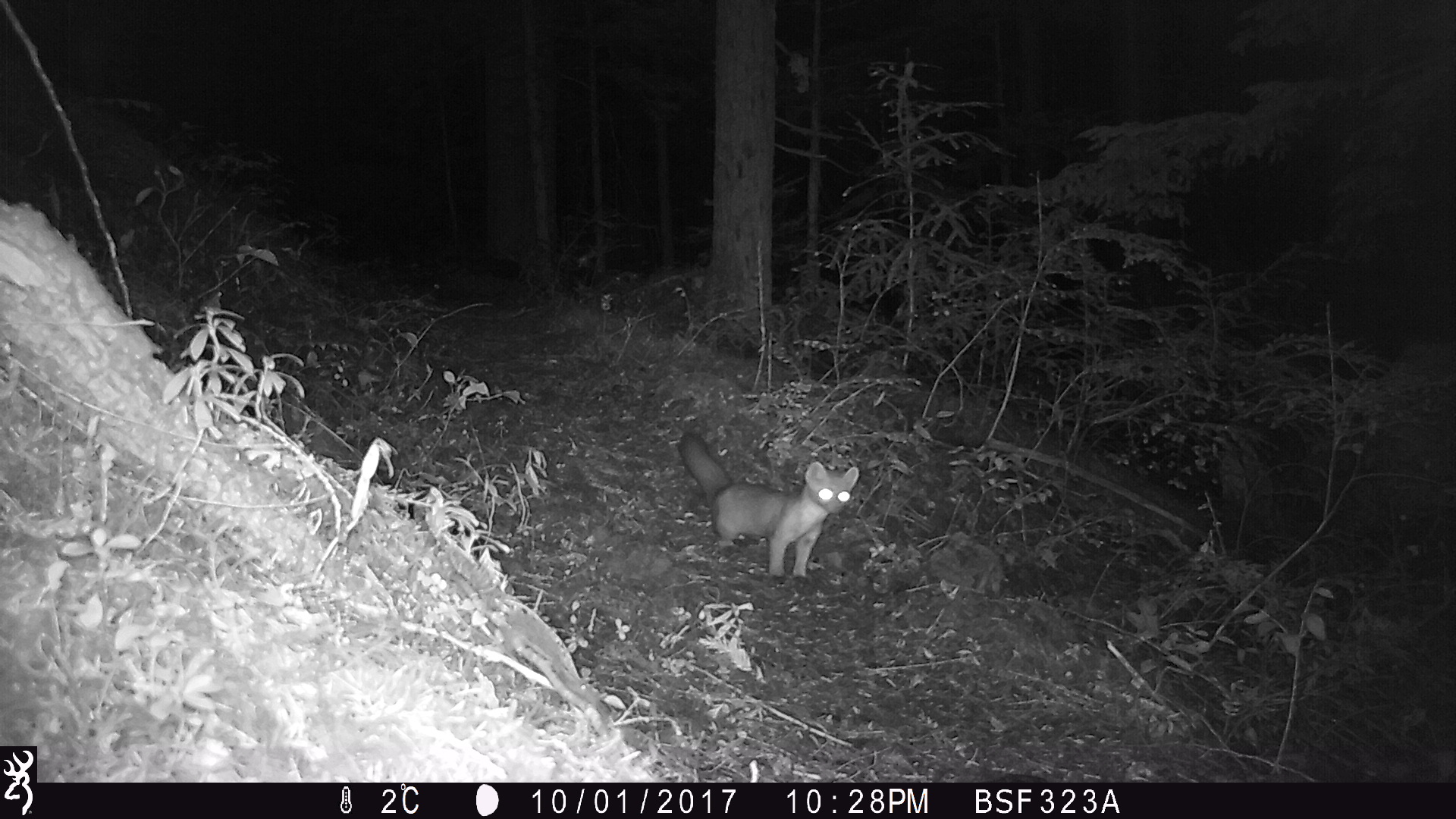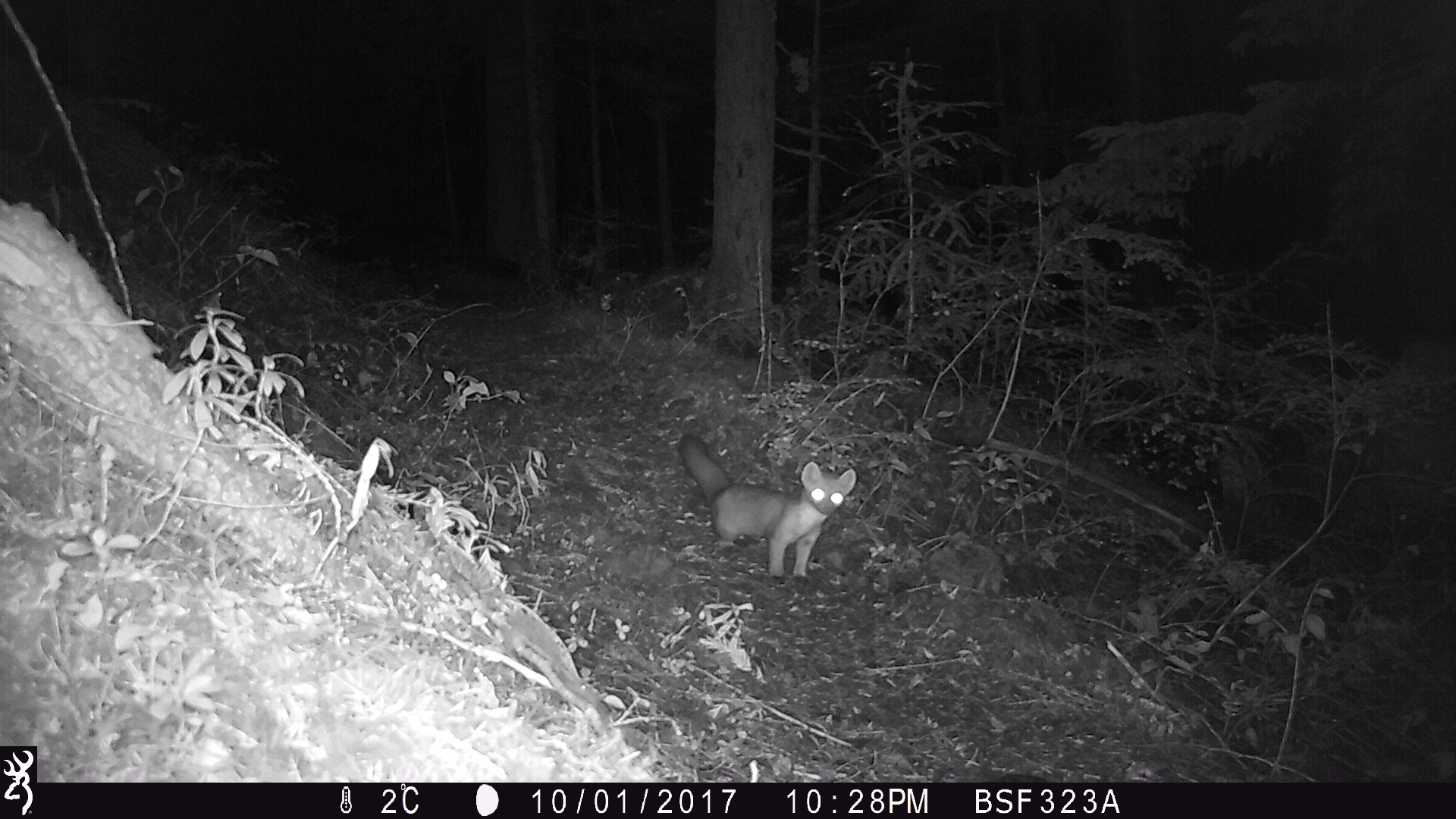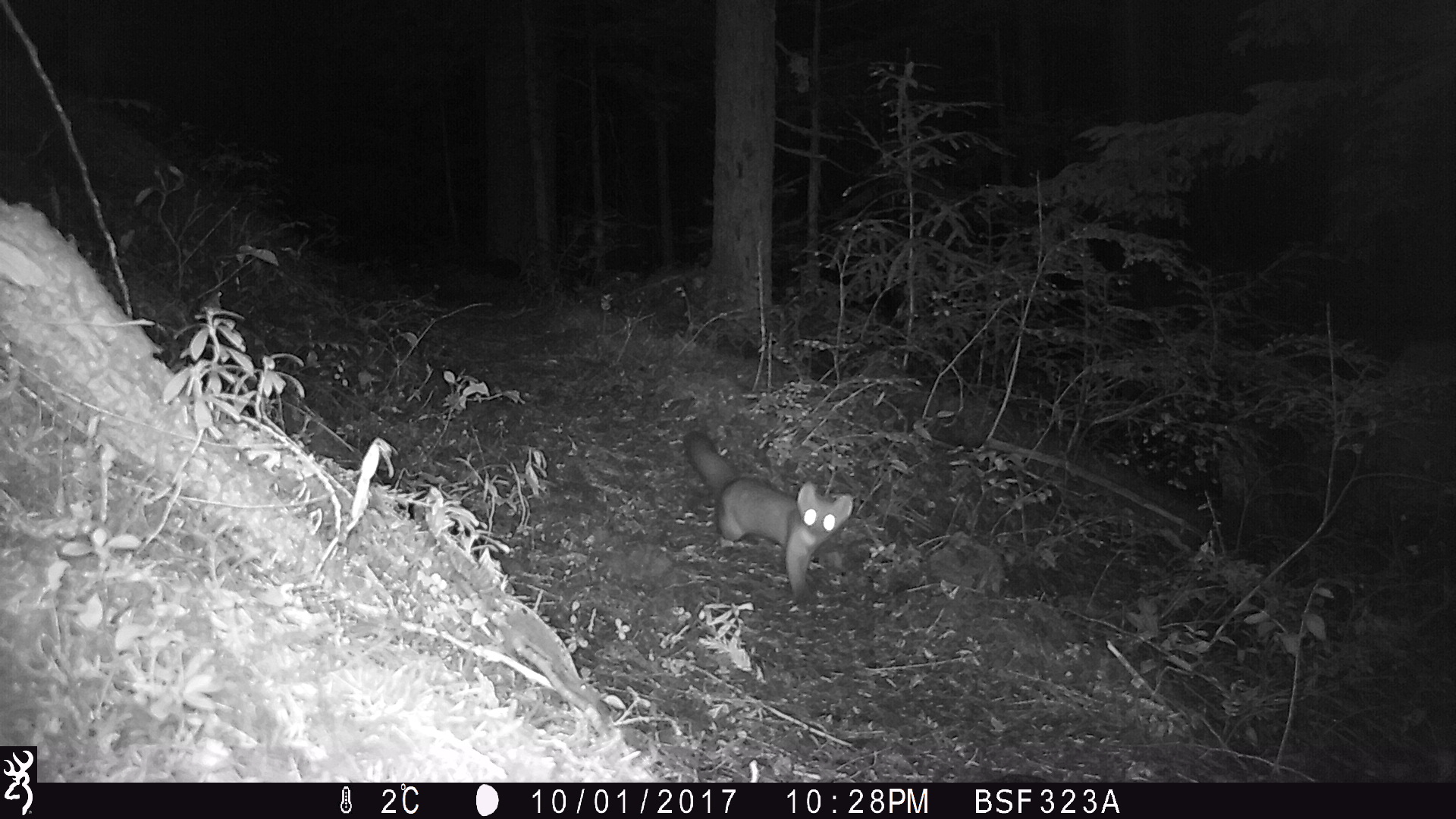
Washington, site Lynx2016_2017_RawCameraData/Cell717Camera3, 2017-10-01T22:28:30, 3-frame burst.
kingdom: Animalia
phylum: Chordata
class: Mammalia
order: Carnivora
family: Mustelidae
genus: Martes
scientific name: Martes americana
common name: american marten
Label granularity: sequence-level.